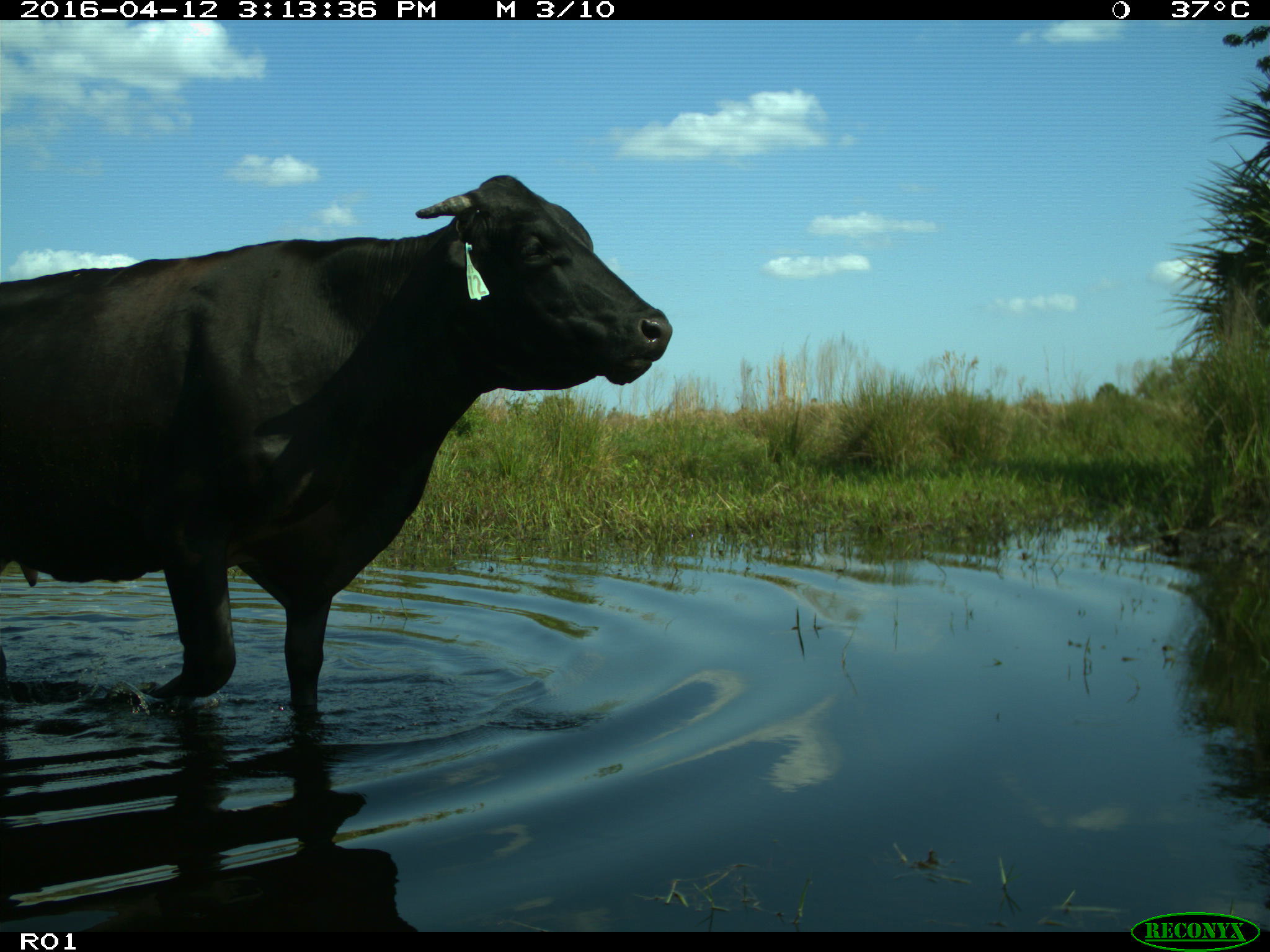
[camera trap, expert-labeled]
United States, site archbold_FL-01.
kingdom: Animalia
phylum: Chordata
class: Mammalia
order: Artiodactyla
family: Bovidae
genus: Bos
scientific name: Bos taurus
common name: domestic cow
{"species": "Bos taurus (domestic cow)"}